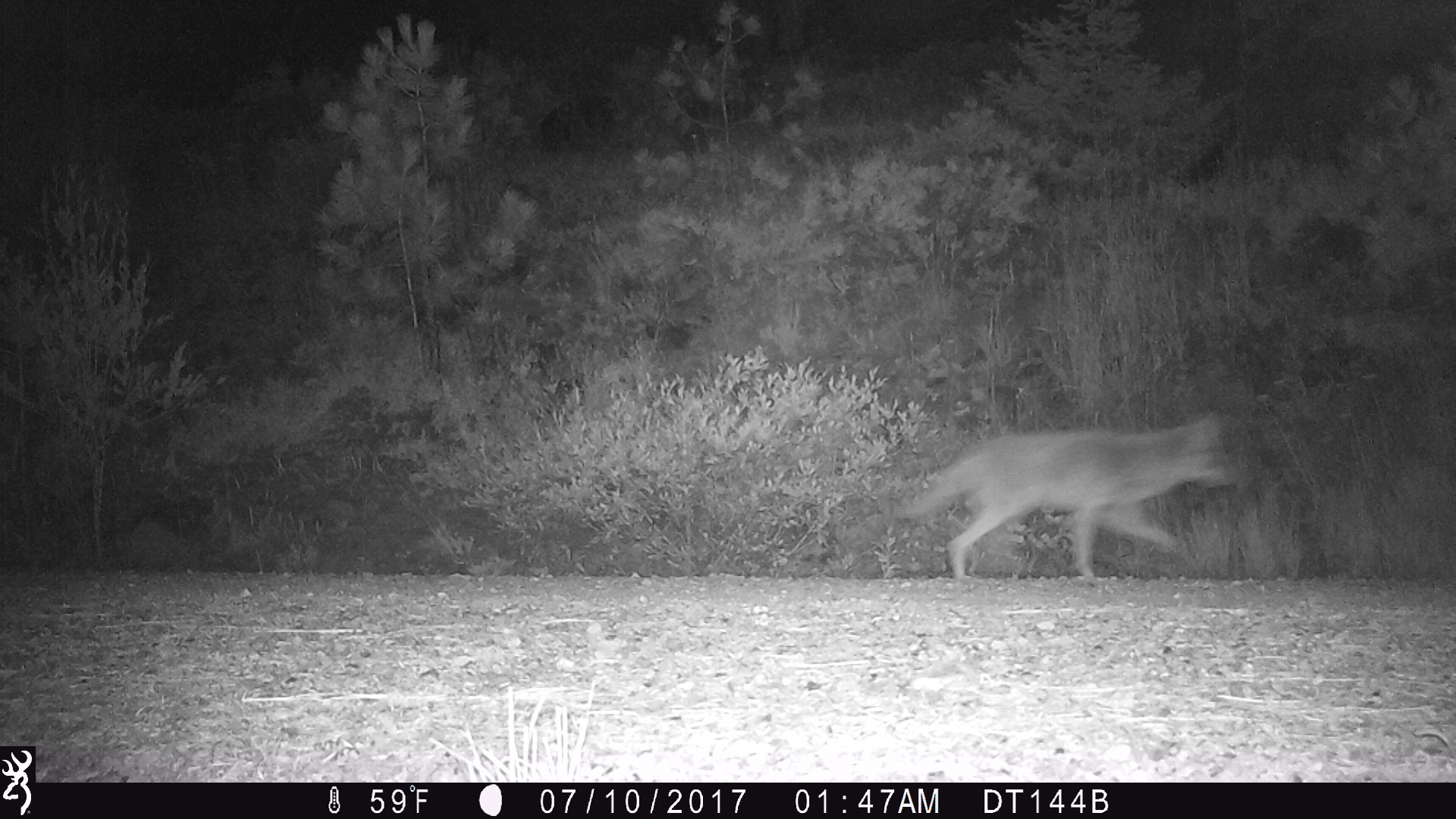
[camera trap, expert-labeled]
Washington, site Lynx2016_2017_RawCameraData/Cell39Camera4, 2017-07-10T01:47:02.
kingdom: Animalia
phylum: Chordata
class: Mammalia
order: Carnivora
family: Canidae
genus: Canis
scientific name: Canis latrans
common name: coyote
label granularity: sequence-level